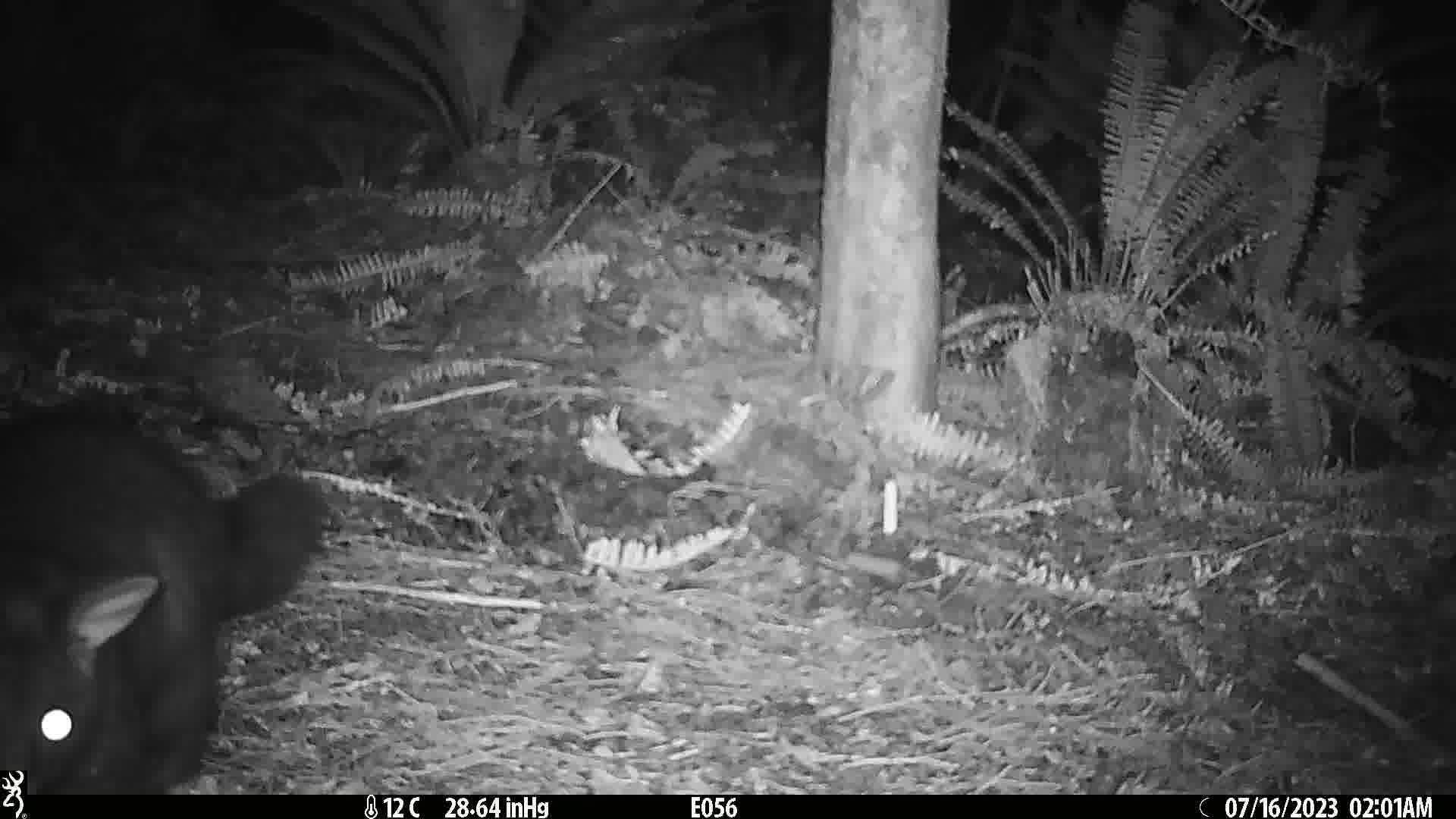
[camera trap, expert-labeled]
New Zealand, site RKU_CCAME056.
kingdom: Animalia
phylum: Chordata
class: Mammalia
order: Diprotodontia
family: Phalangeridae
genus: Trichosurus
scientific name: Trichosurus vulpecula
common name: common brushtail possum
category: possum